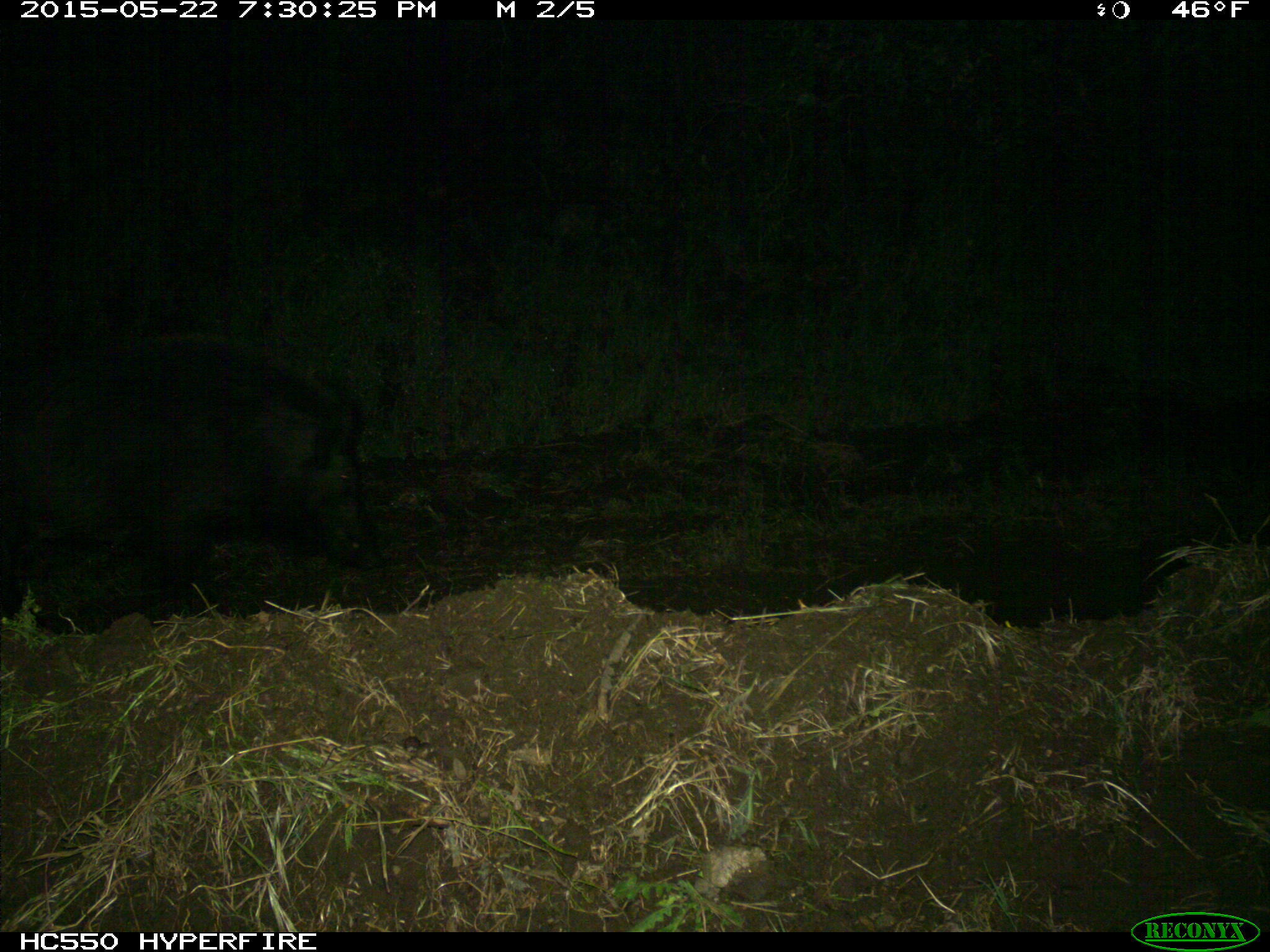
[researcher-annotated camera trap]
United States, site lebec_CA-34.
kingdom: Animalia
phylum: Chordata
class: Mammalia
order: Artiodactyla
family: Suidae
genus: Sus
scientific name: Sus scrofa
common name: wild boar